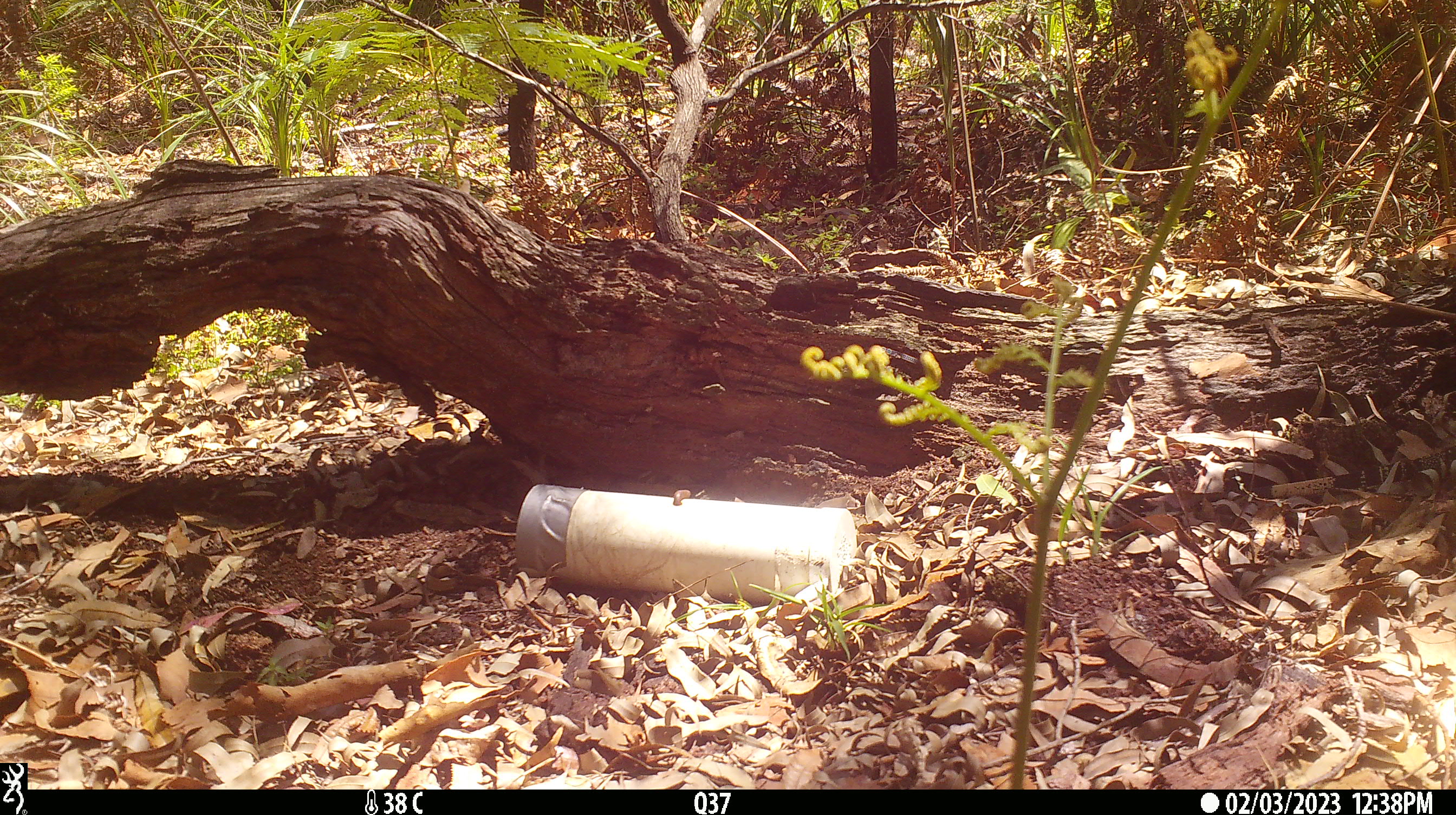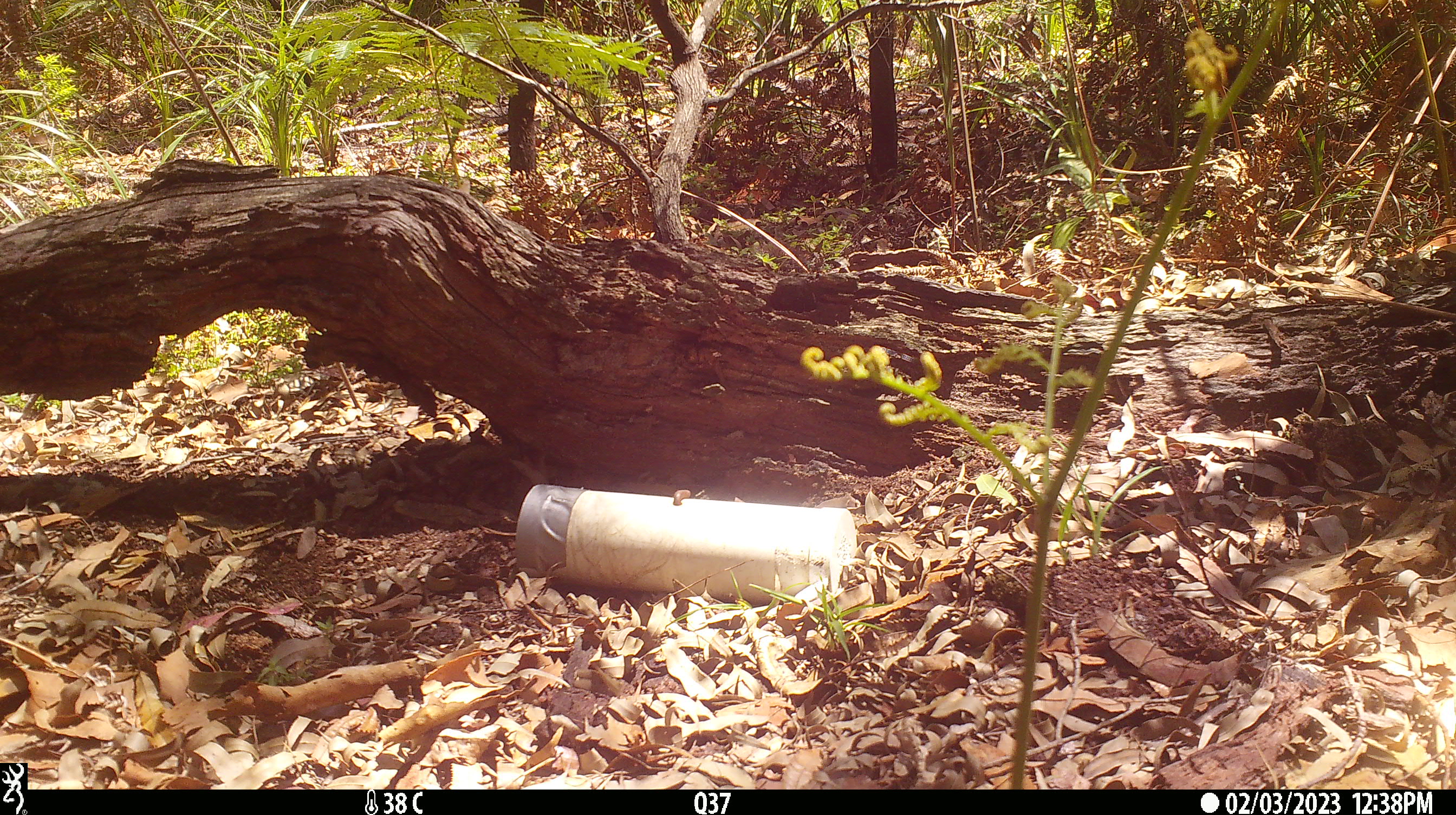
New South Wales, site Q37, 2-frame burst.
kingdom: Animalia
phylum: Chordata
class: Reptilia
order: Squamata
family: Varanidae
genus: Varanus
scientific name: Varanus varius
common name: lace monitor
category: goanna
Goanna (lace monitor) (Varanus varius).